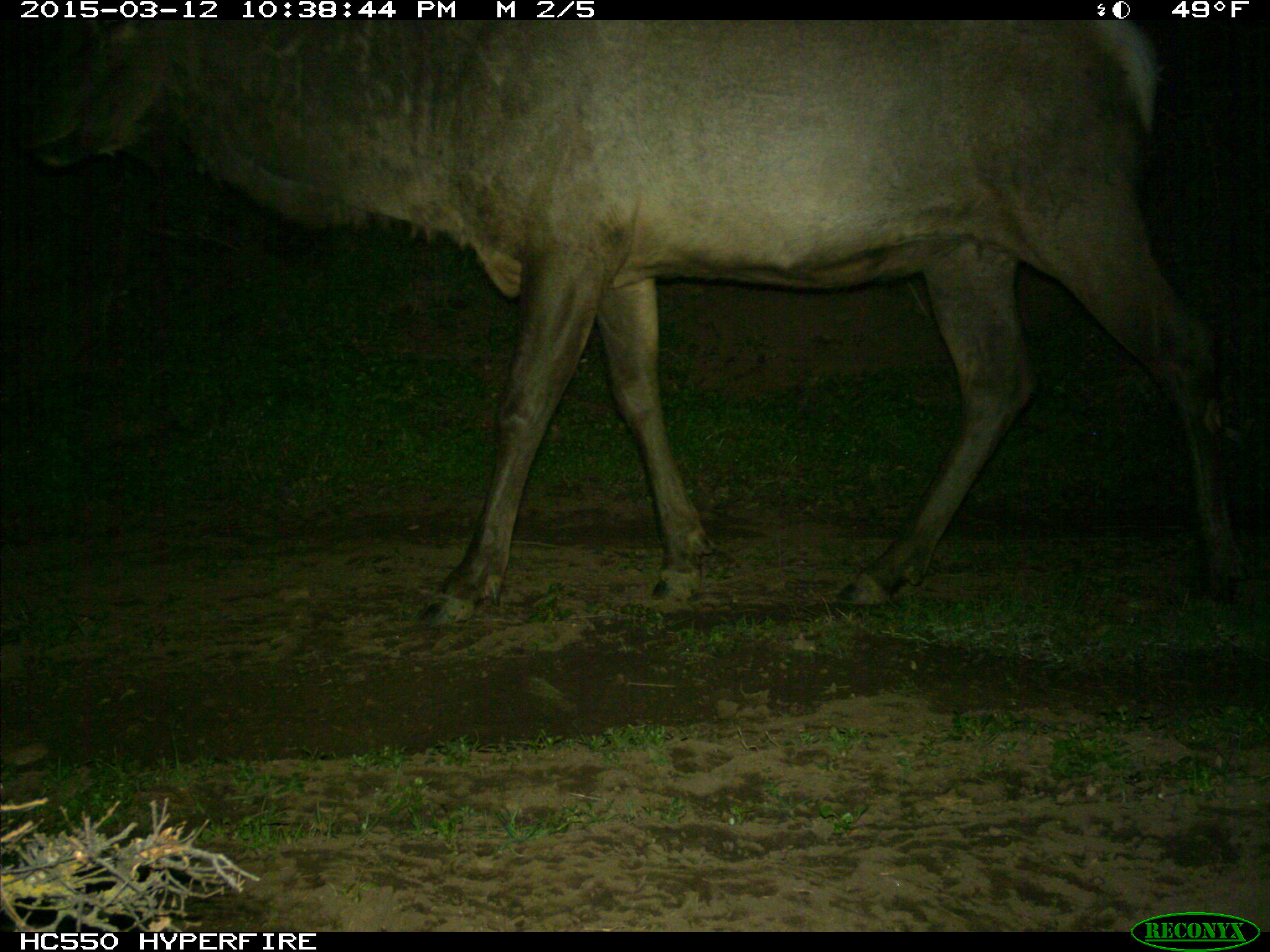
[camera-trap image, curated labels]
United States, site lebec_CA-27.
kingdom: Animalia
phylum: Chordata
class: Mammalia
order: Artiodactyla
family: Cervidae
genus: Cervus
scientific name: Cervus canadensis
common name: elk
Cervus canadensis (elk).